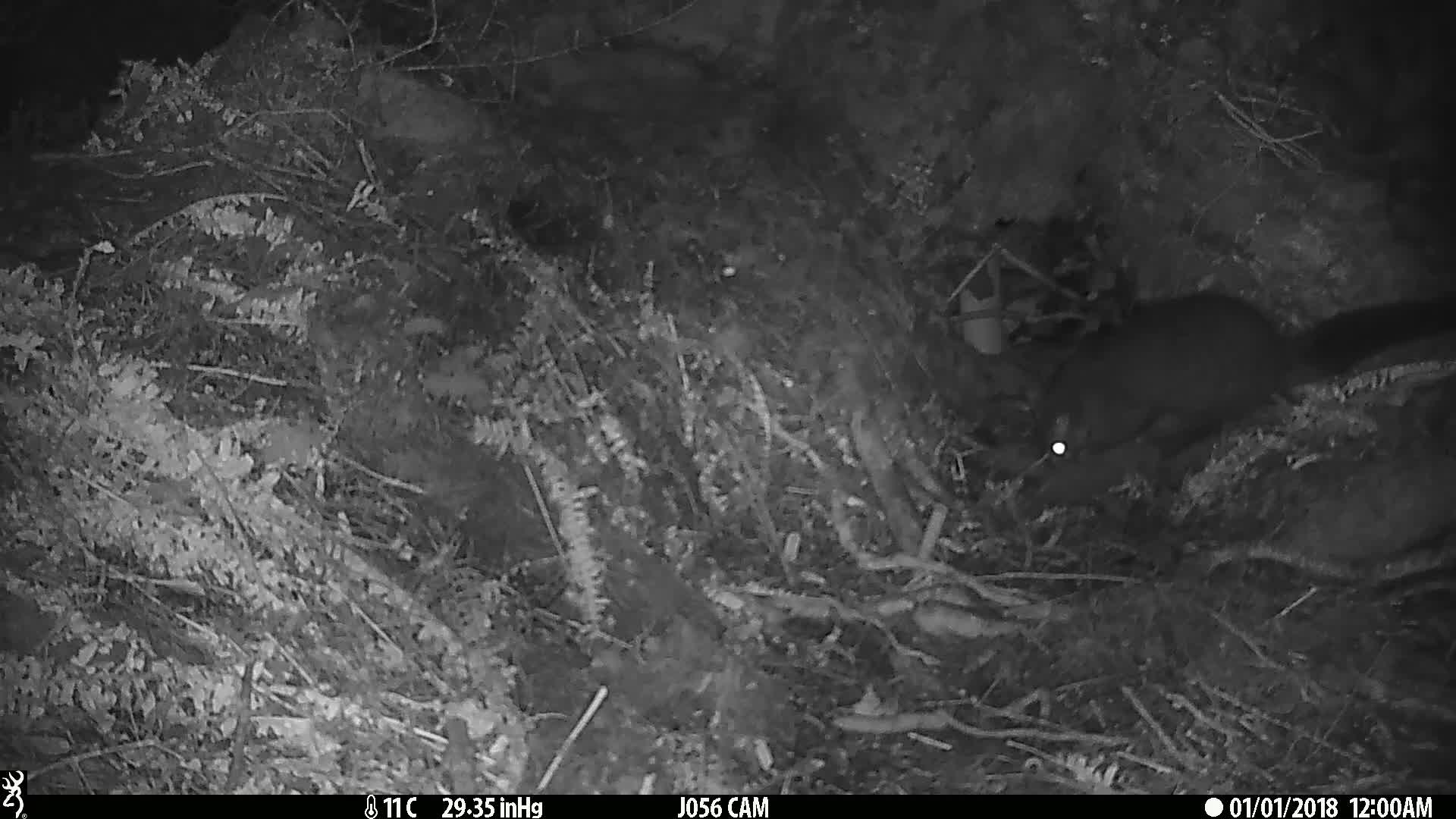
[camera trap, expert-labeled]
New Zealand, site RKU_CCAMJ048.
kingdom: Animalia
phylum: Chordata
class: Mammalia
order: Diprotodontia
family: Phalangeridae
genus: Trichosurus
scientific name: Trichosurus vulpecula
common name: common brushtail possum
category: possum